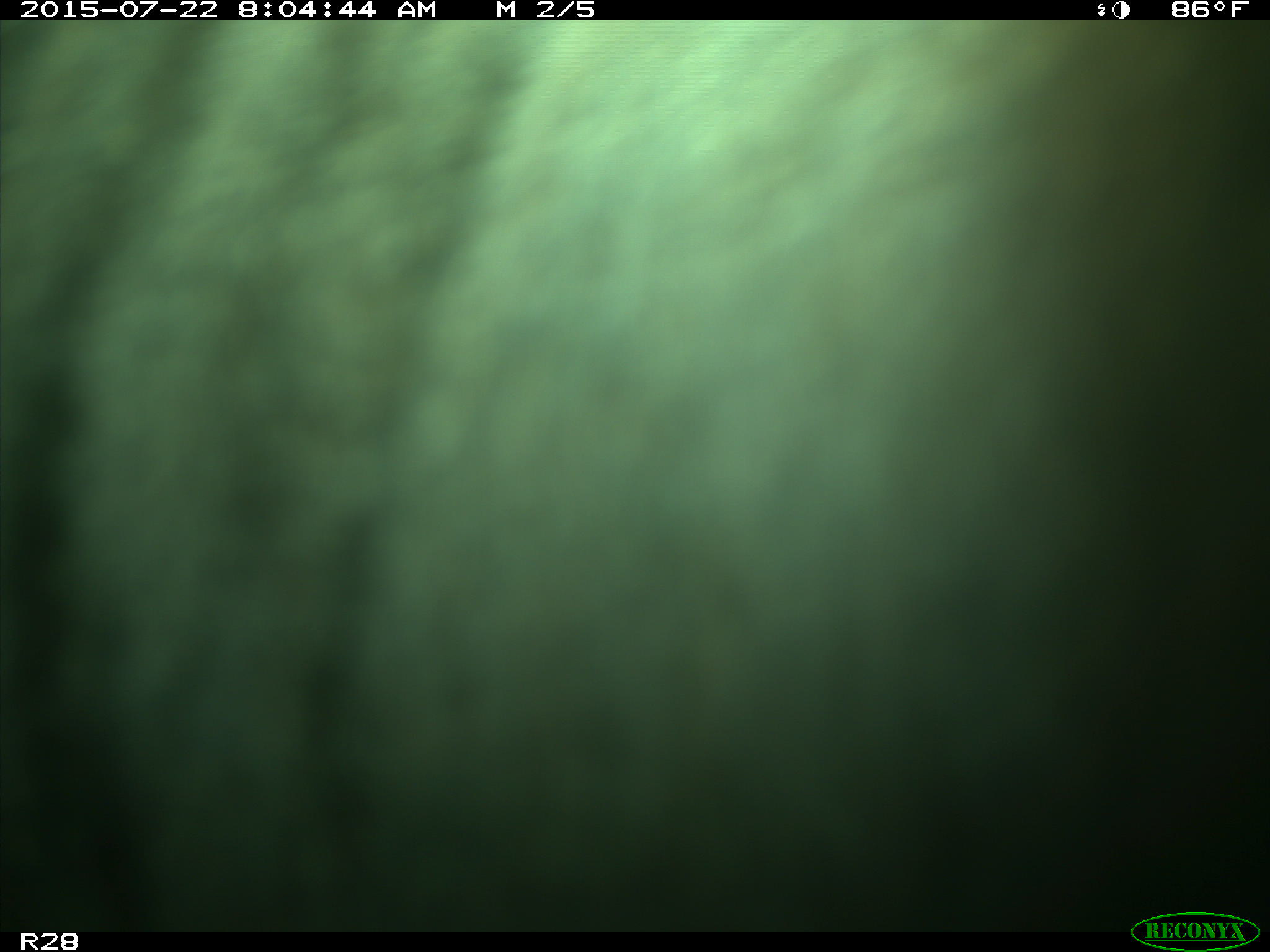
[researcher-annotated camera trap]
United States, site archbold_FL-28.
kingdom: Animalia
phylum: Chordata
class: Mammalia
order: Artiodactyla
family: Bovidae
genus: Bos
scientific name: Bos taurus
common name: domestic cow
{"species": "Bos taurus (domestic cow)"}